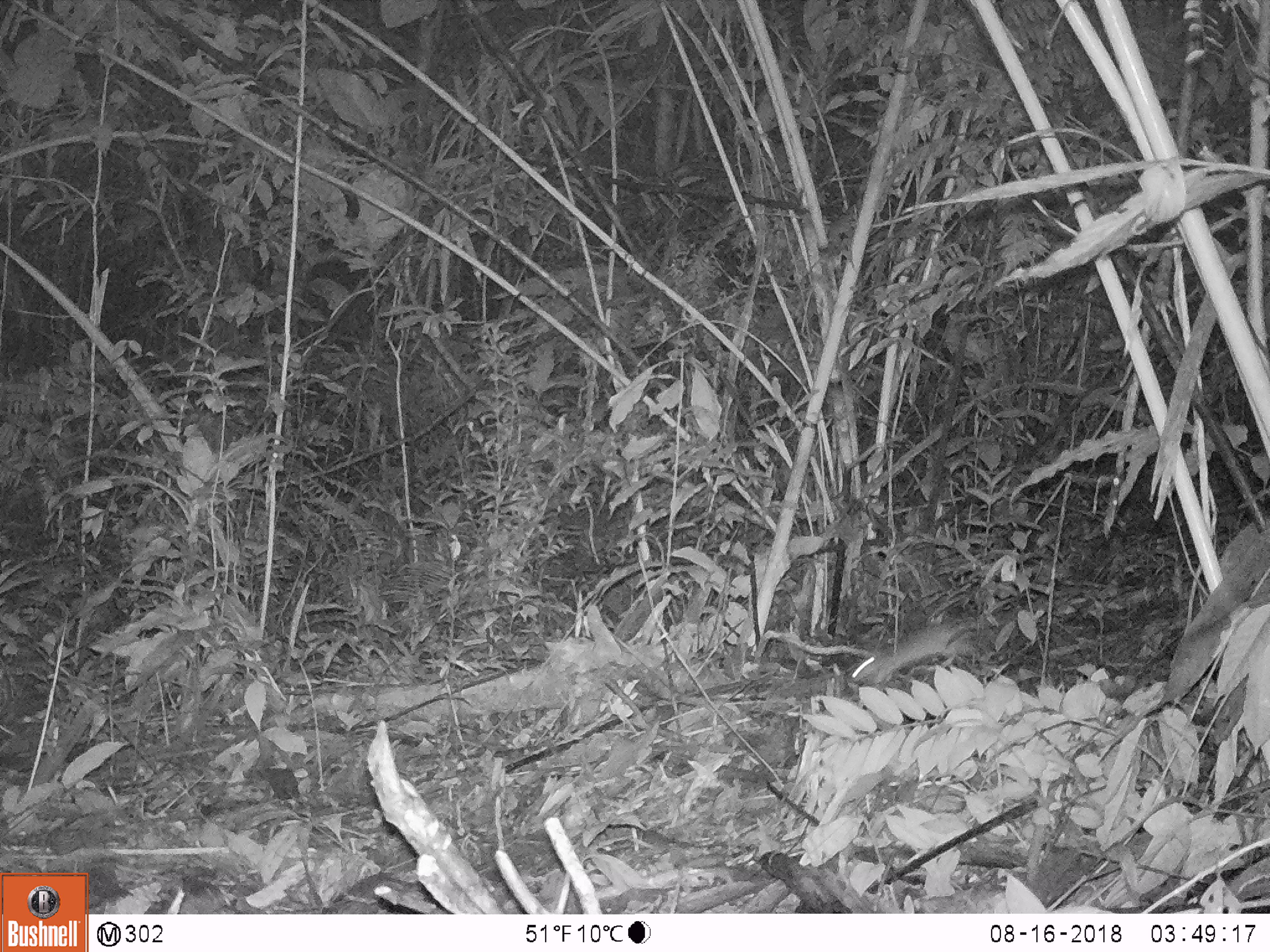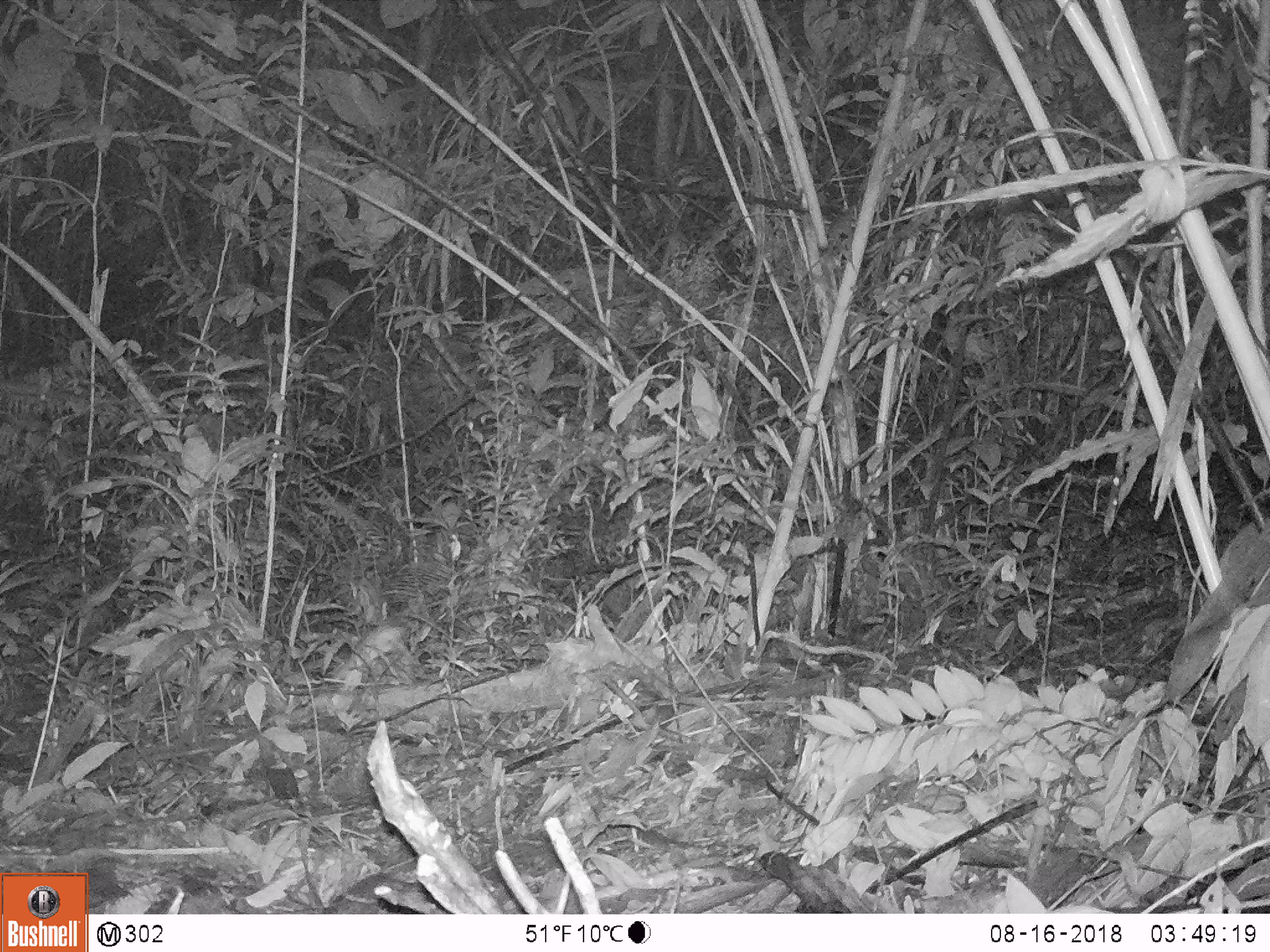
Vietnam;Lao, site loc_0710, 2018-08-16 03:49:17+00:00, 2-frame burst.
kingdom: Animalia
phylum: Chordata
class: Mammalia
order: Rodentia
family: Muridae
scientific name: Muridae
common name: old-world mice and rats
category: unidentified murid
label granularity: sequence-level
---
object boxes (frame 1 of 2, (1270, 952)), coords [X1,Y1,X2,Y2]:
unidentified murid: [849,613,993,684]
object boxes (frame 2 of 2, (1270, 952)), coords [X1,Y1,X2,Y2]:
unidentified murid: [334,624,406,688]